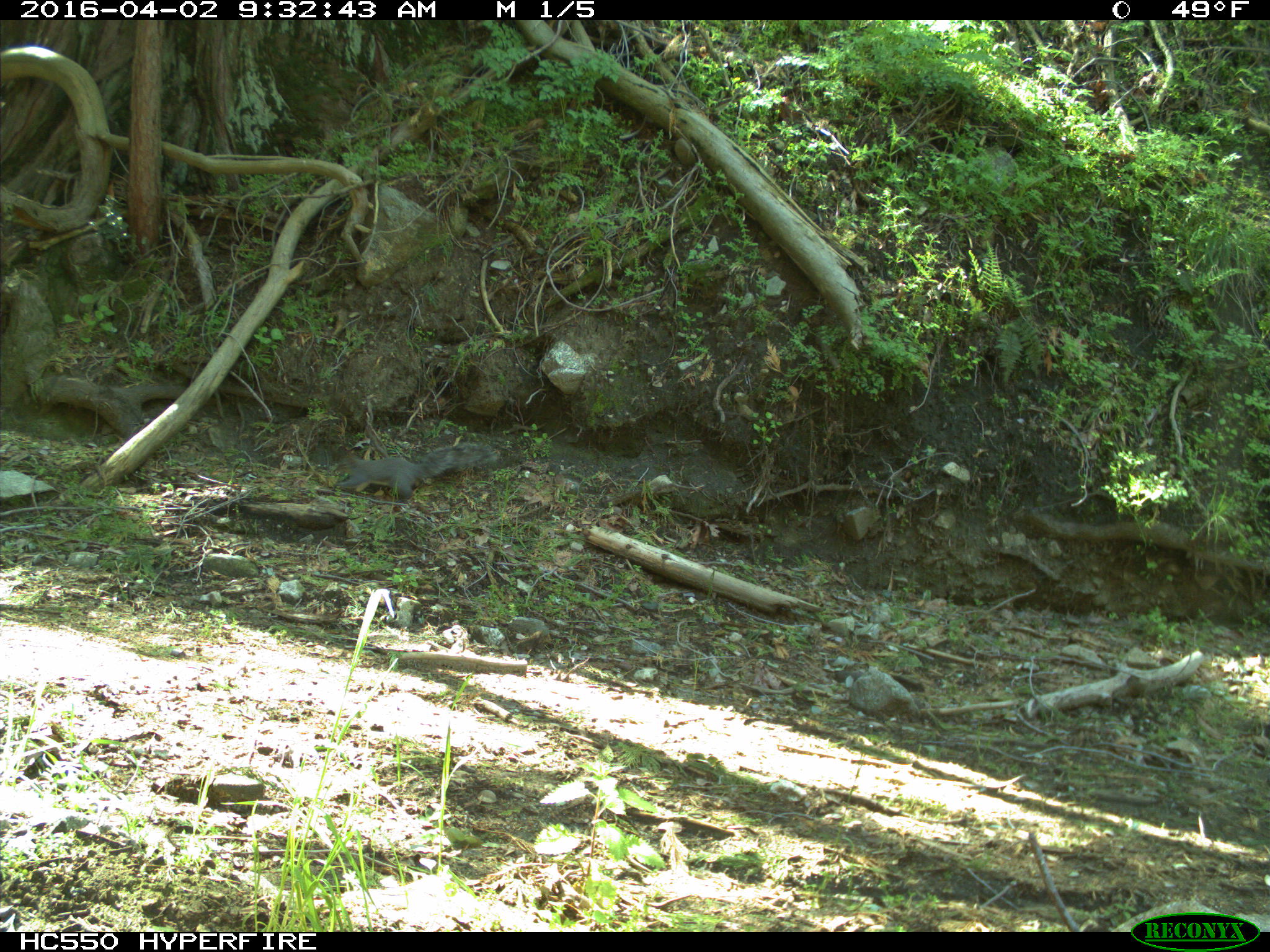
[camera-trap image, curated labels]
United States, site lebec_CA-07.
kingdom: Animalia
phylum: Chordata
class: Mammalia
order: Rodentia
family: Sciuridae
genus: Sciurus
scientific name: Sciurus carolinensis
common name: eastern gray squirrel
Sciurus carolinensis (eastern gray squirrel).